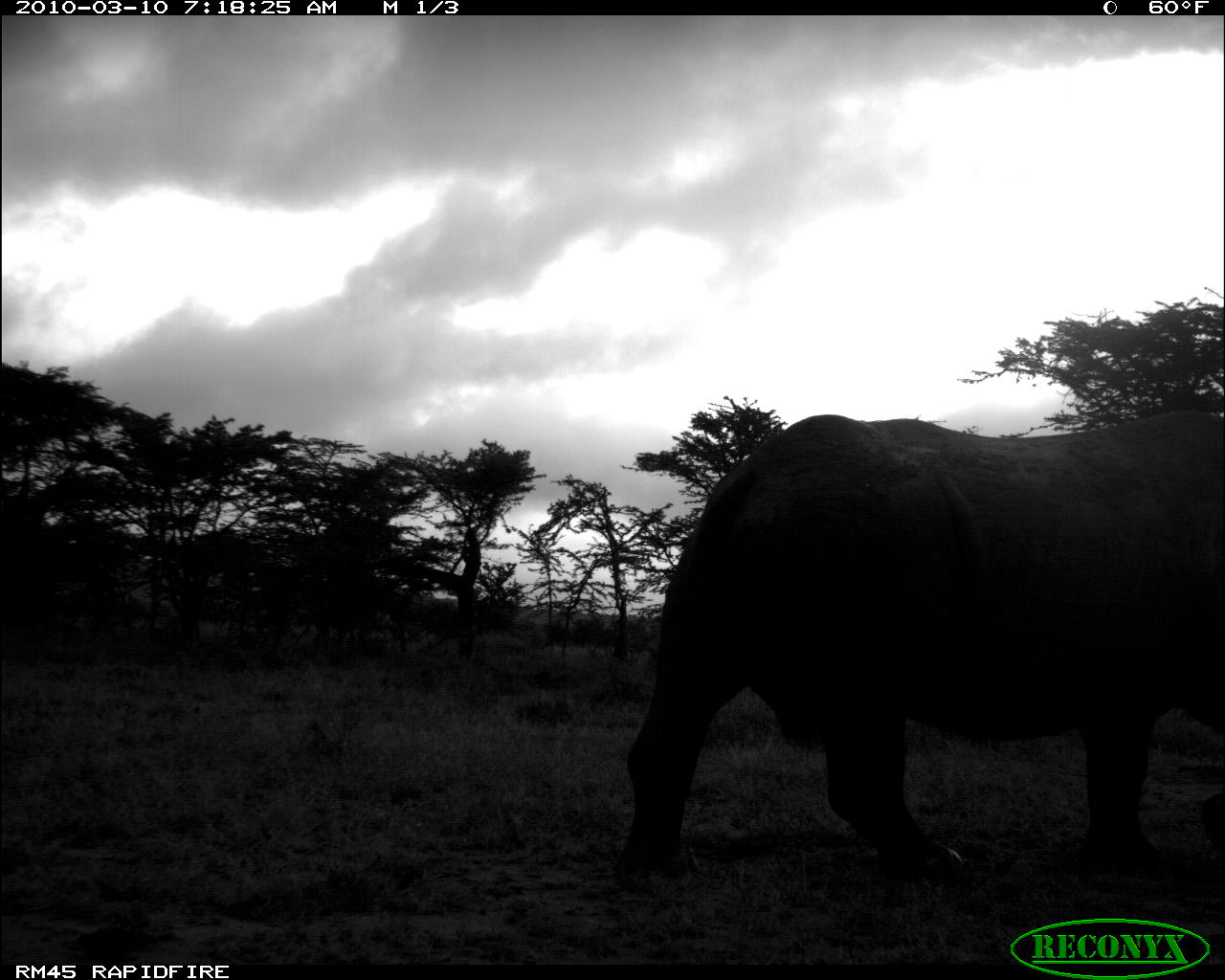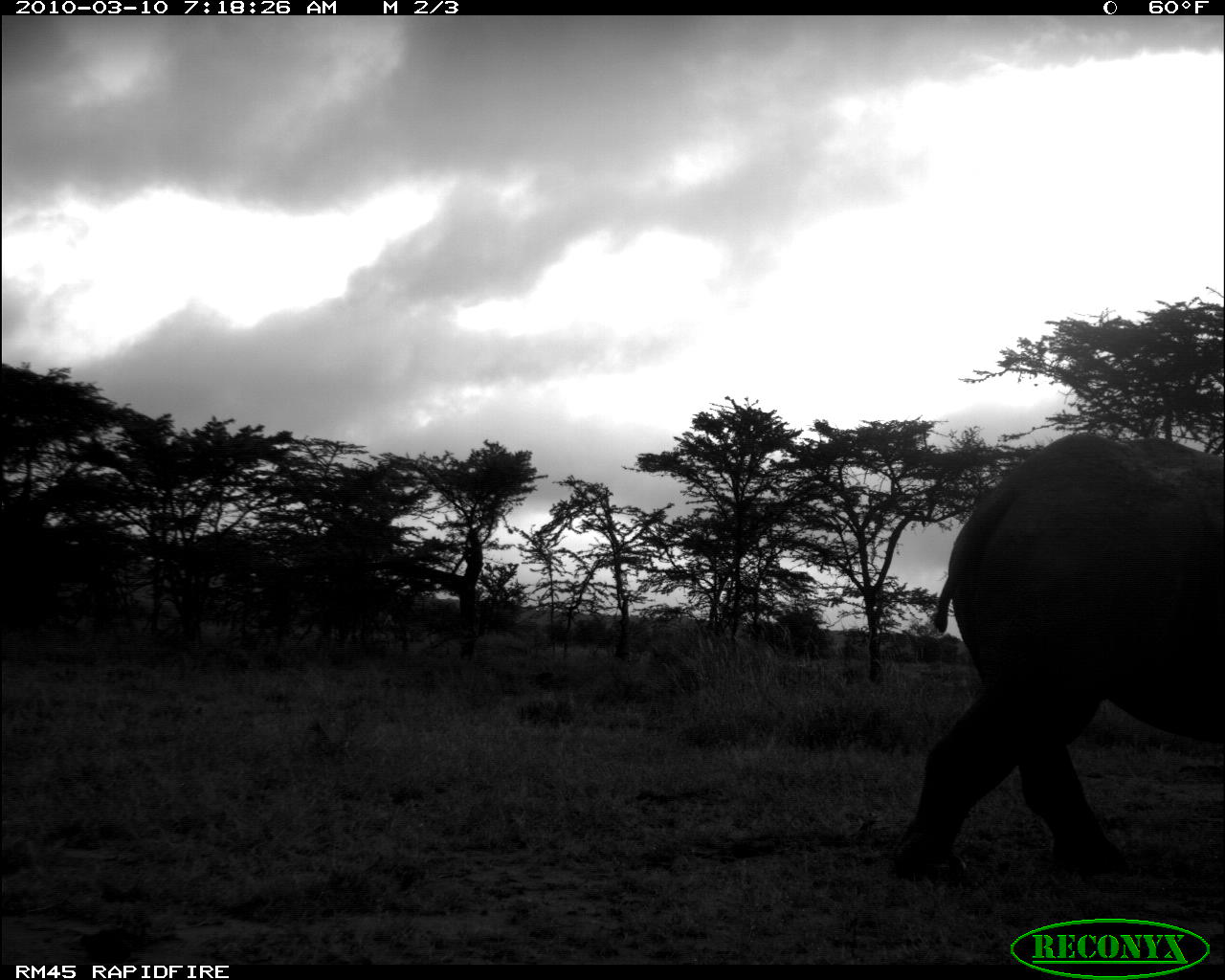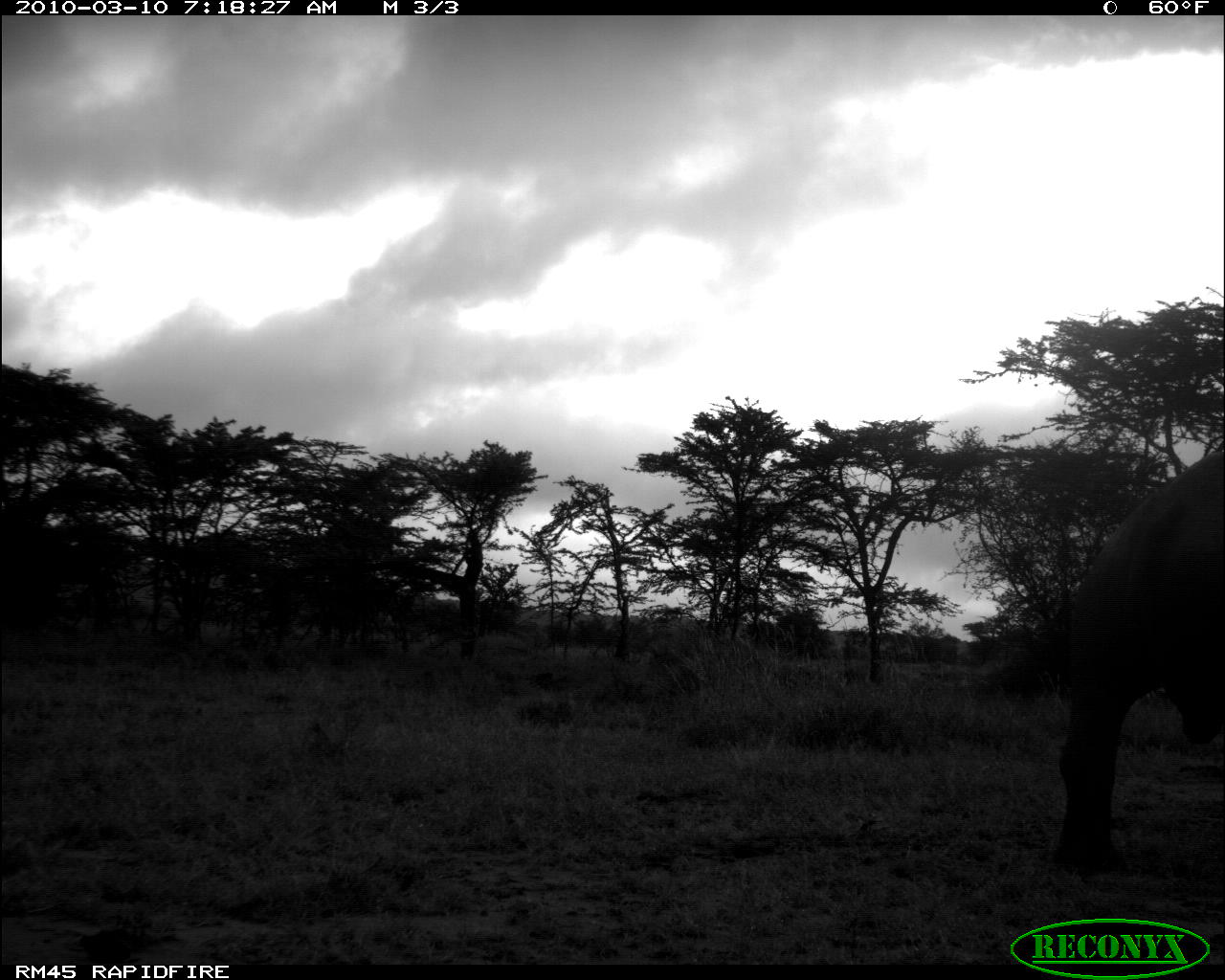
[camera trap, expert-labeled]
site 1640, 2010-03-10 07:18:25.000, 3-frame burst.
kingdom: Animalia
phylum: Chordata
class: Mammalia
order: Perissodactyla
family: Rhinocerotidae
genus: Diceros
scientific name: Diceros bicornis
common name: black rhinoceros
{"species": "Diceros bicornis (black rhinoceros)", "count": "1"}